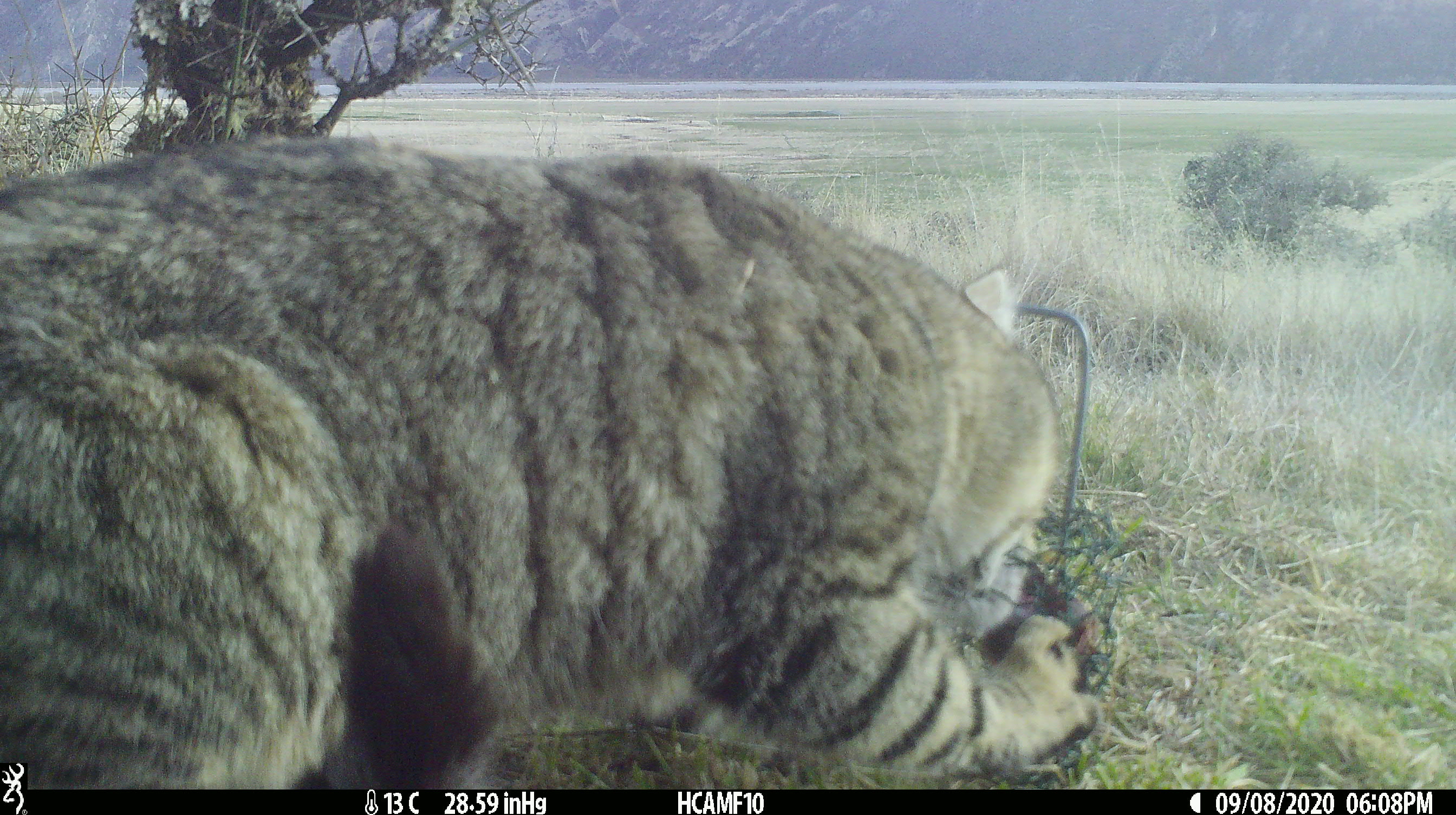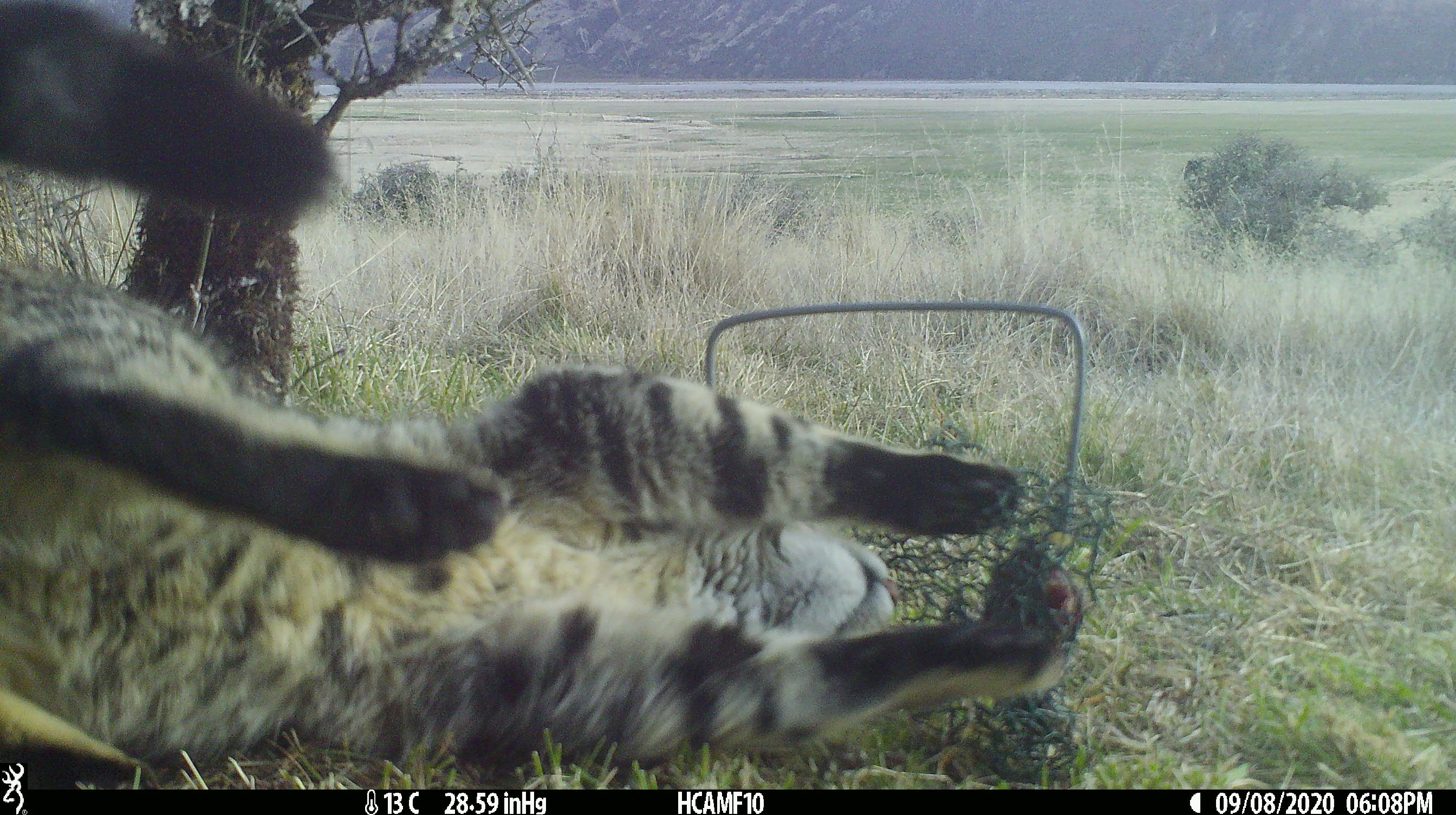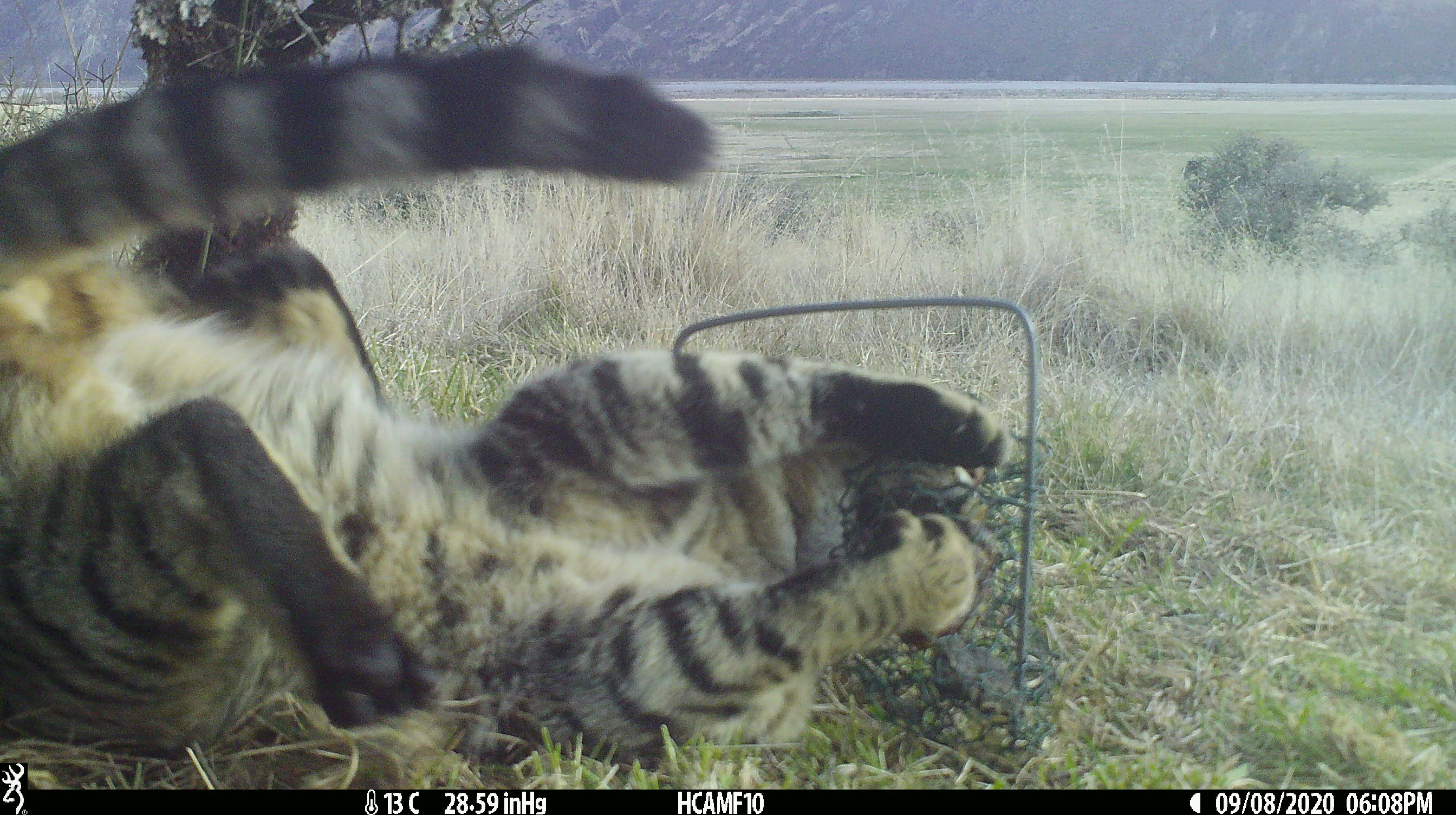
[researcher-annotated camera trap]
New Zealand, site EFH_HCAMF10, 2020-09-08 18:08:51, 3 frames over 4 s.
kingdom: Animalia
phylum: Chordata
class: Mammalia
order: Carnivora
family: Felidae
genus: Felis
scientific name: Felis catus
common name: domestic cat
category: cat